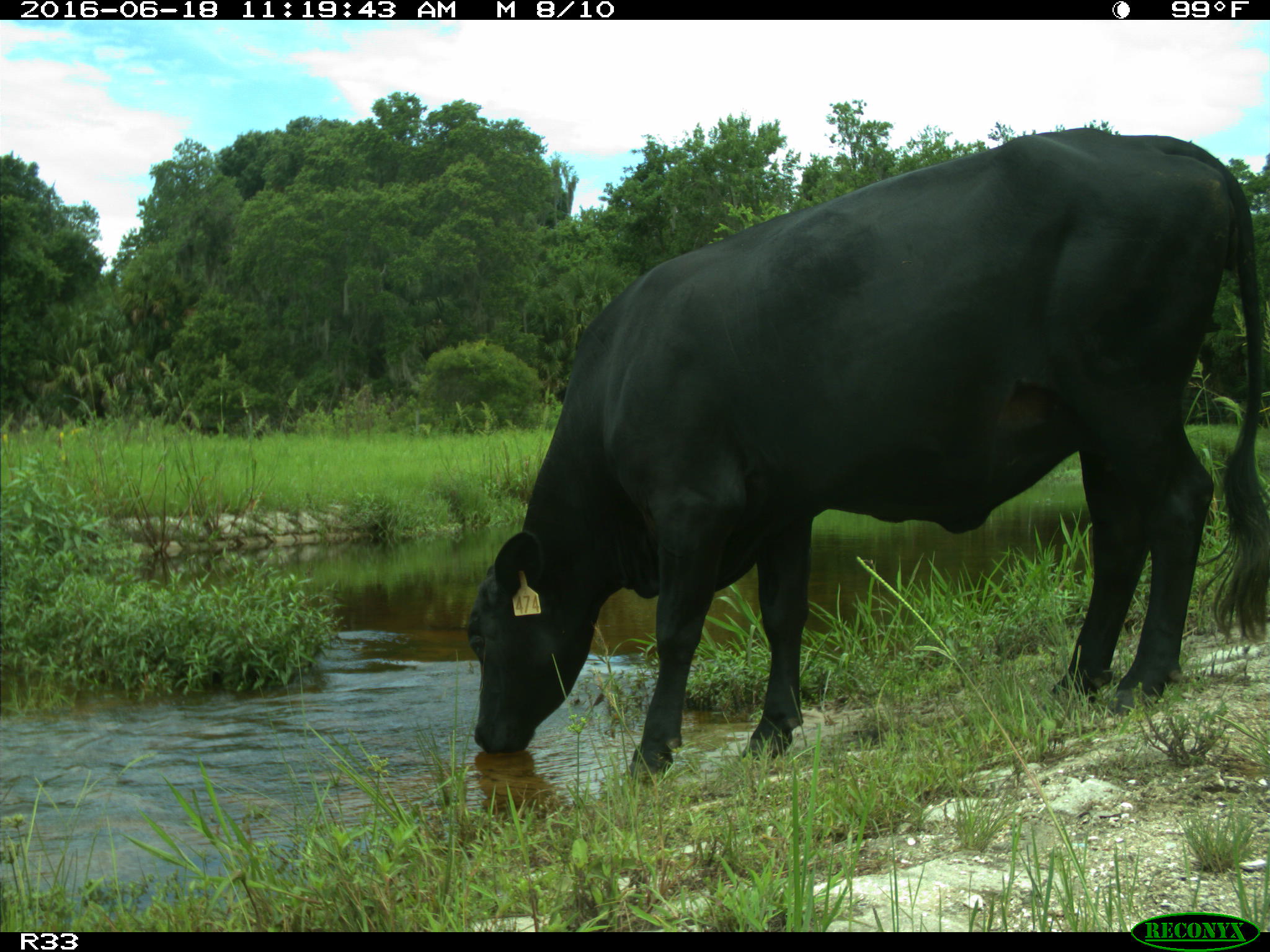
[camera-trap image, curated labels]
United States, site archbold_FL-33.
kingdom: Animalia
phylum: Chordata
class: Mammalia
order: Artiodactyla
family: Bovidae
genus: Bos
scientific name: Bos taurus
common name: domestic cow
Bos taurus (domestic cow).